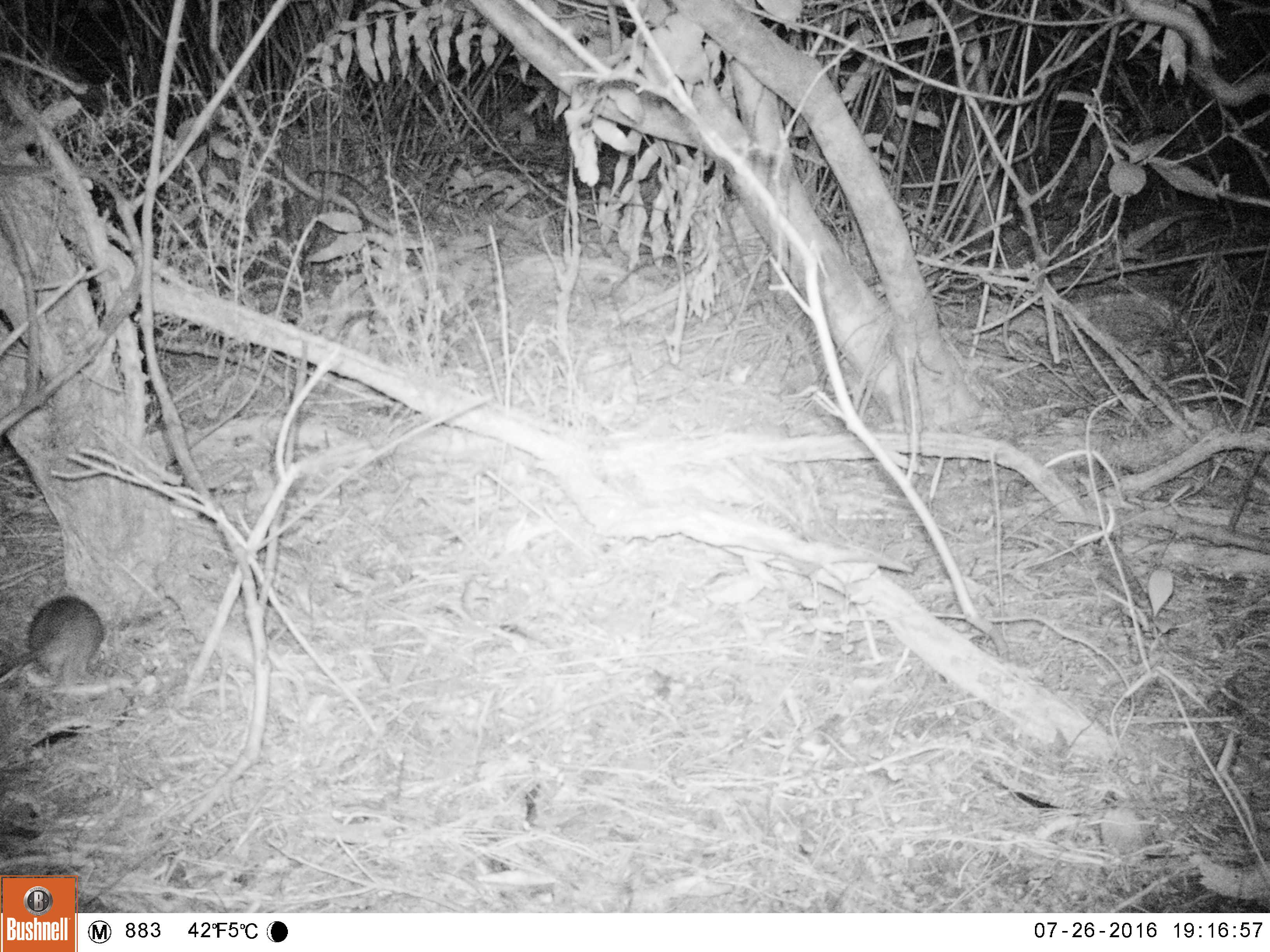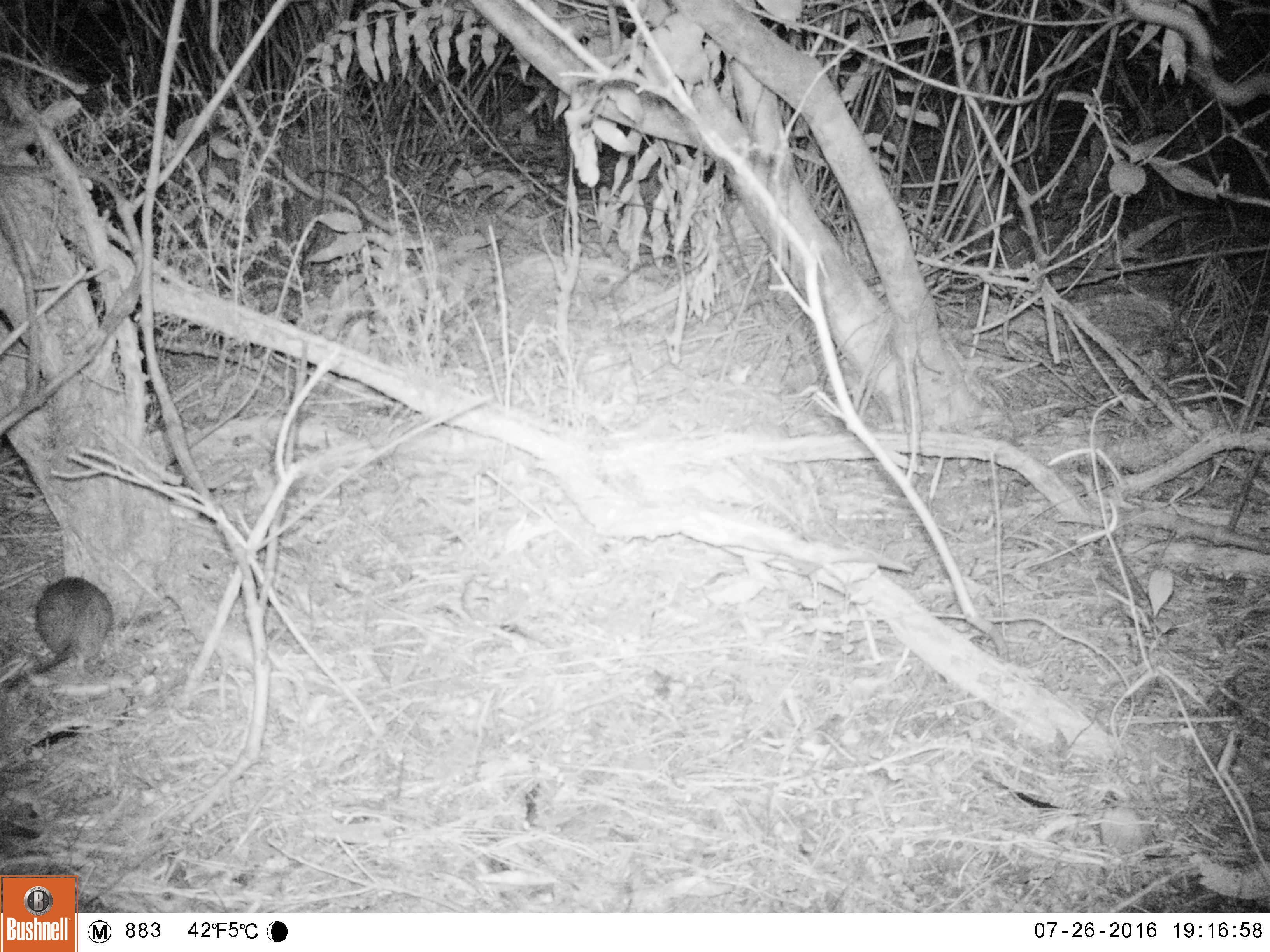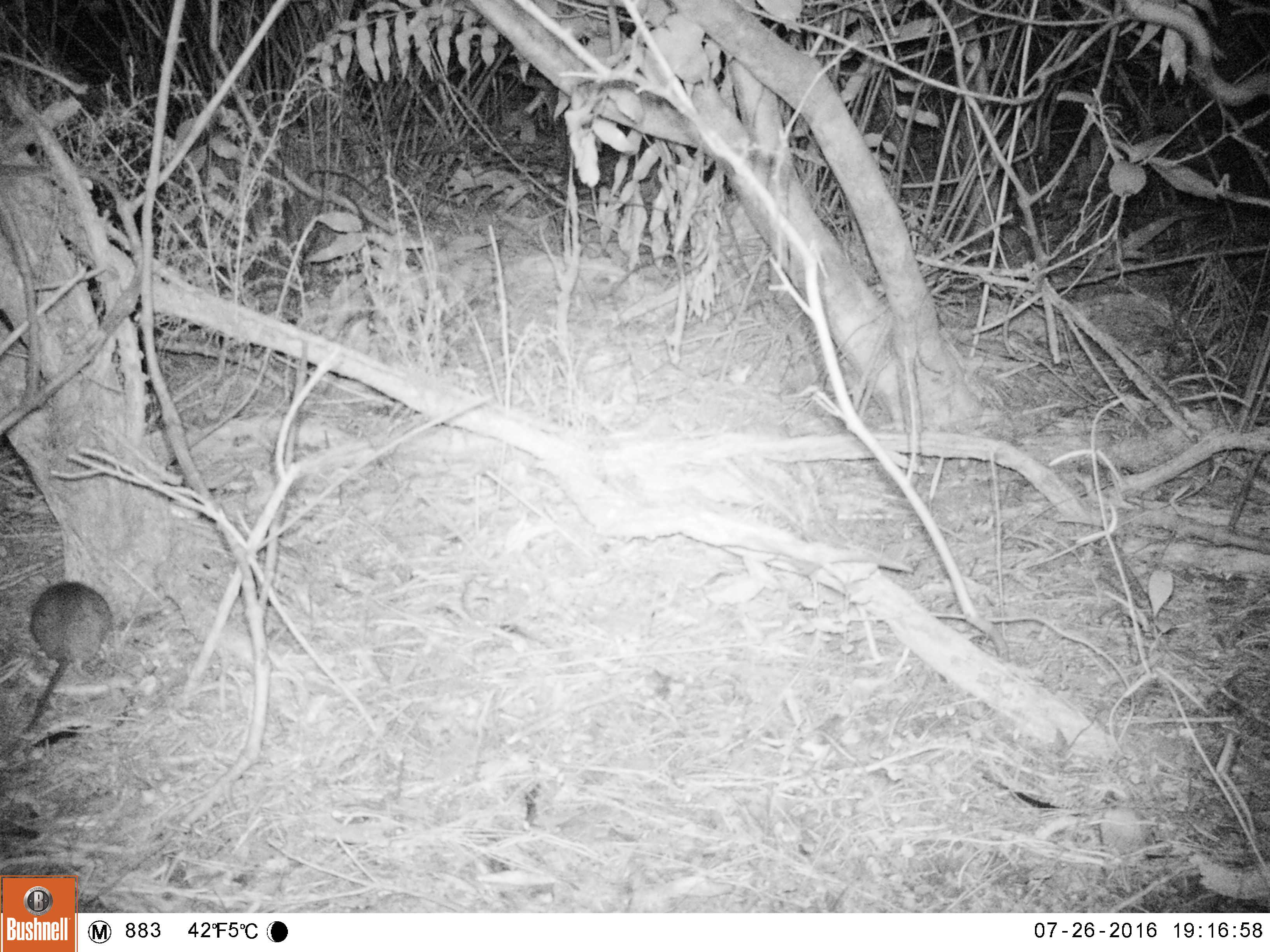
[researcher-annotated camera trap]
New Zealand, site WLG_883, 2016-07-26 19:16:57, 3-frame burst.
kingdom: Animalia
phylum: Chordata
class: Mammalia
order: Rodentia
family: Muridae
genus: Rattus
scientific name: Rattus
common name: rat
Rat (Rattus).